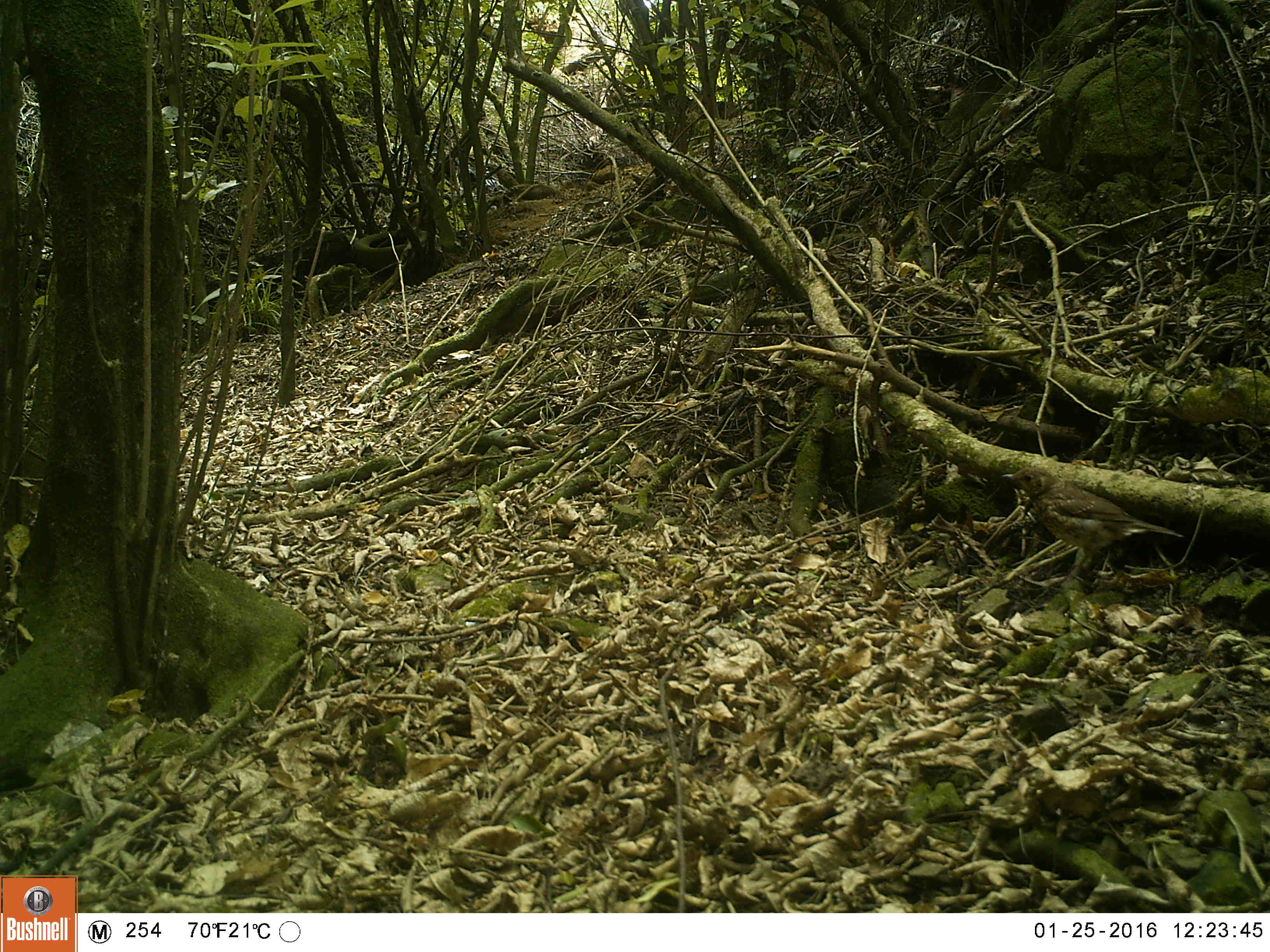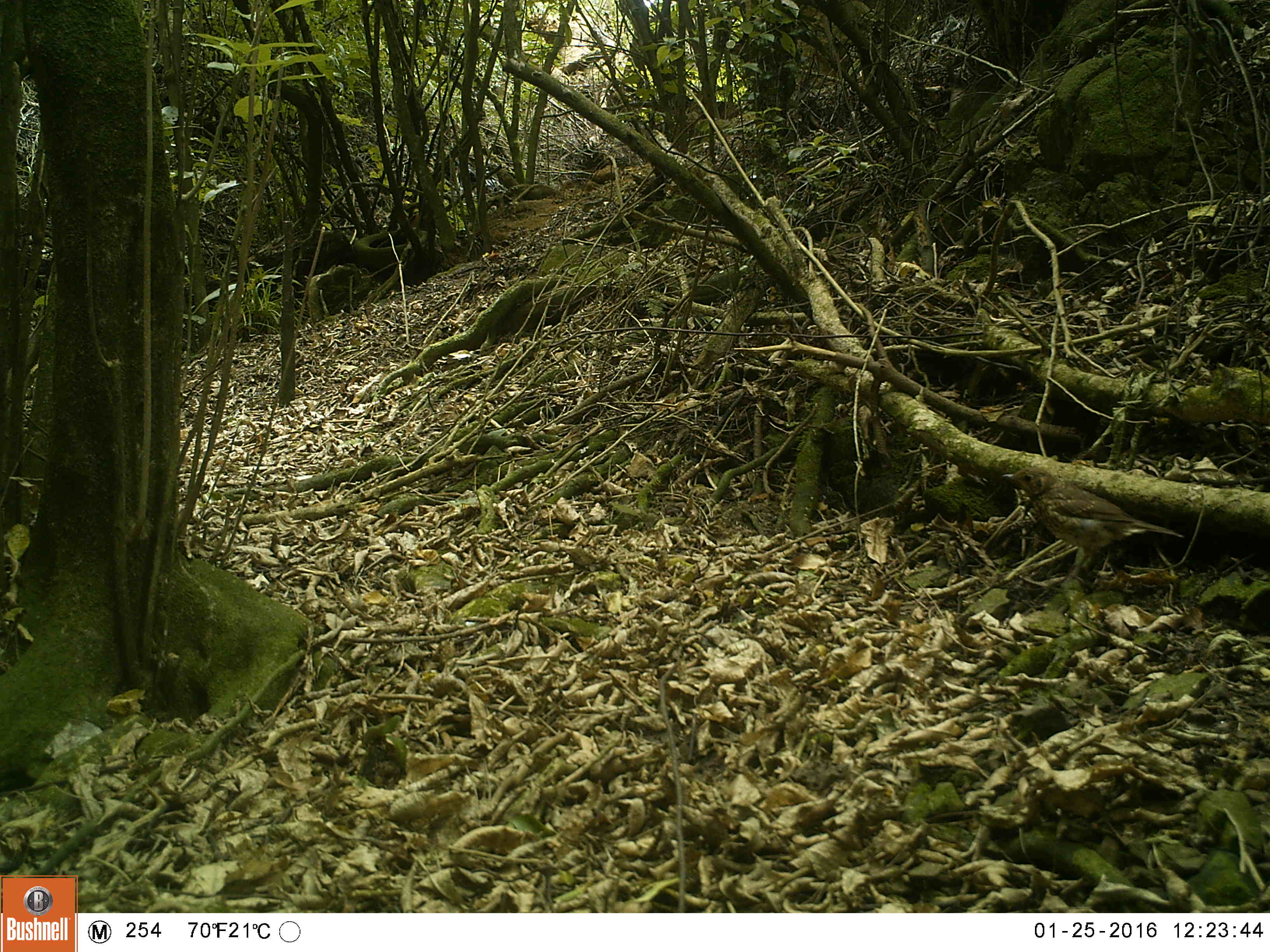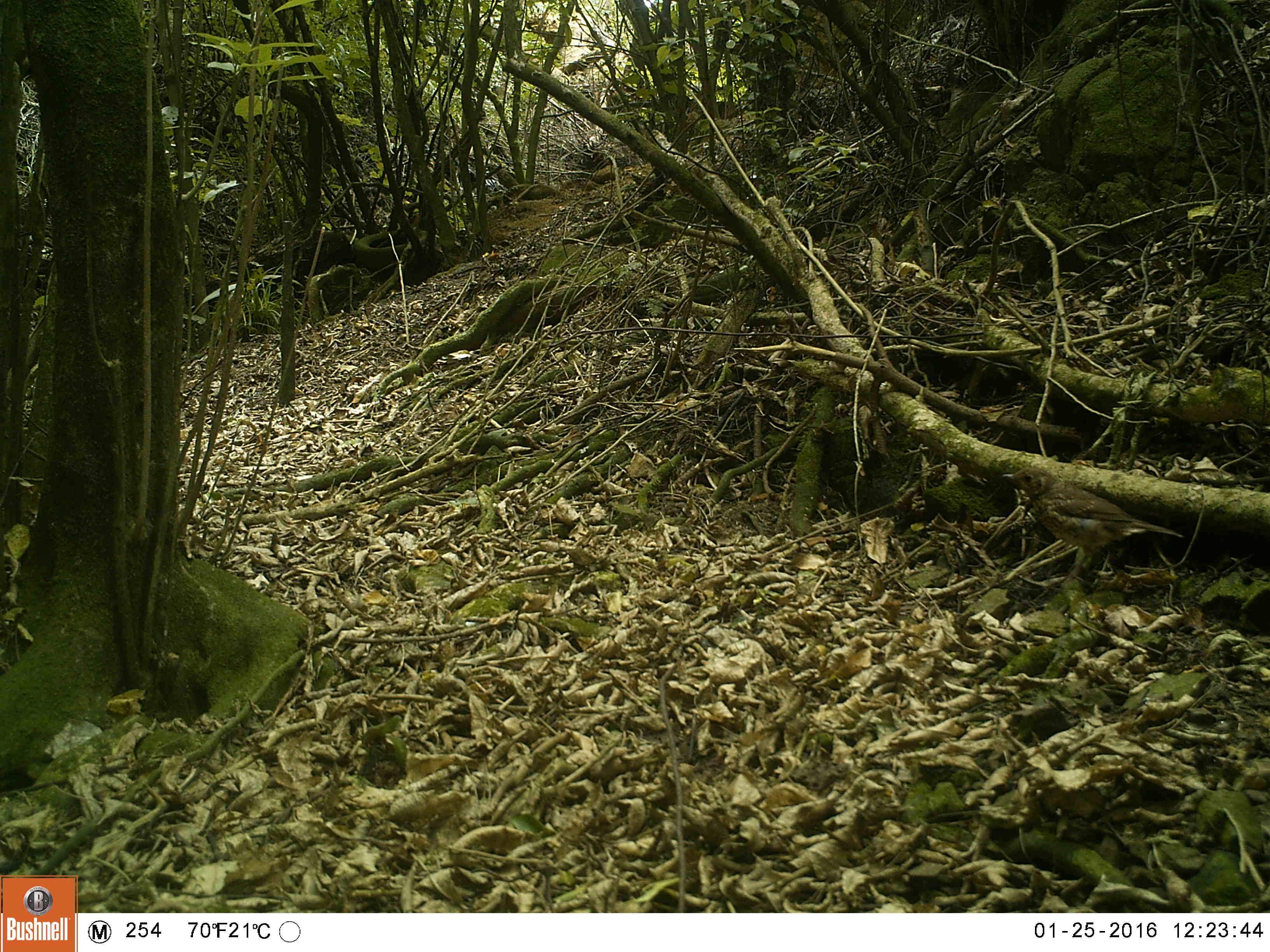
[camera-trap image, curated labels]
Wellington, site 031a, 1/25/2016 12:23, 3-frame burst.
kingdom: Animalia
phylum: Chordata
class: Aves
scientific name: Aves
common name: bird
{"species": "bird (Aves)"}